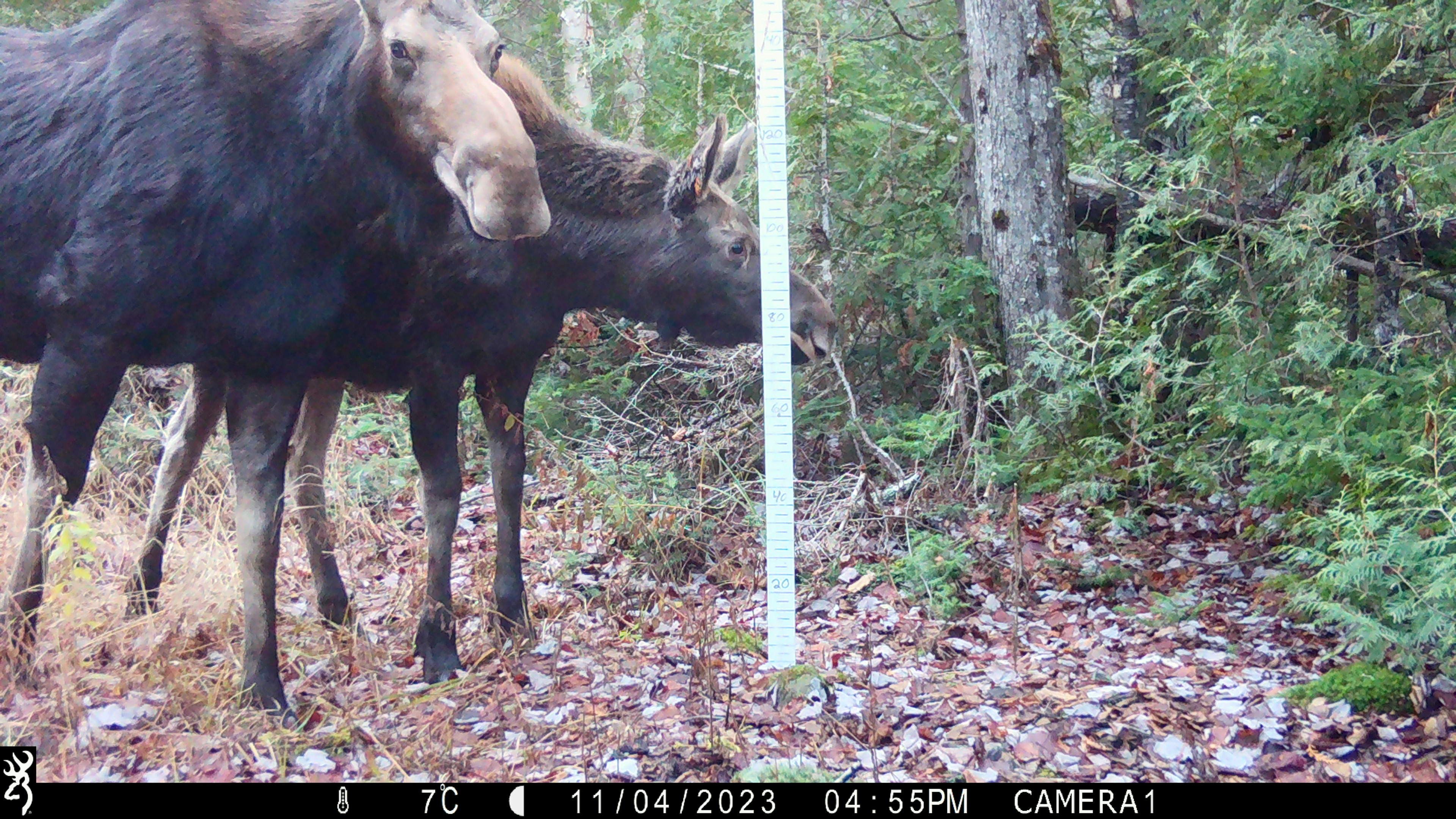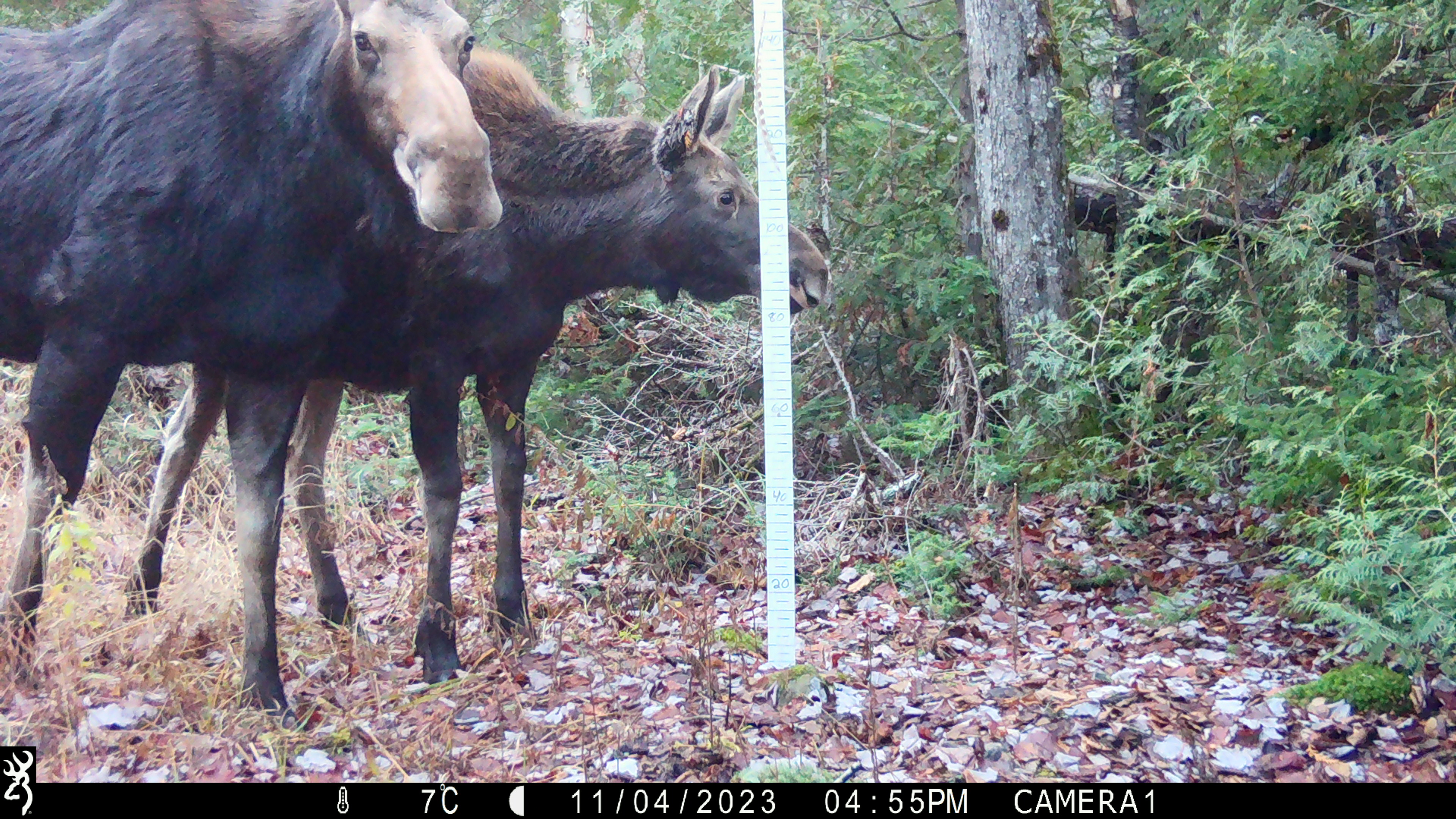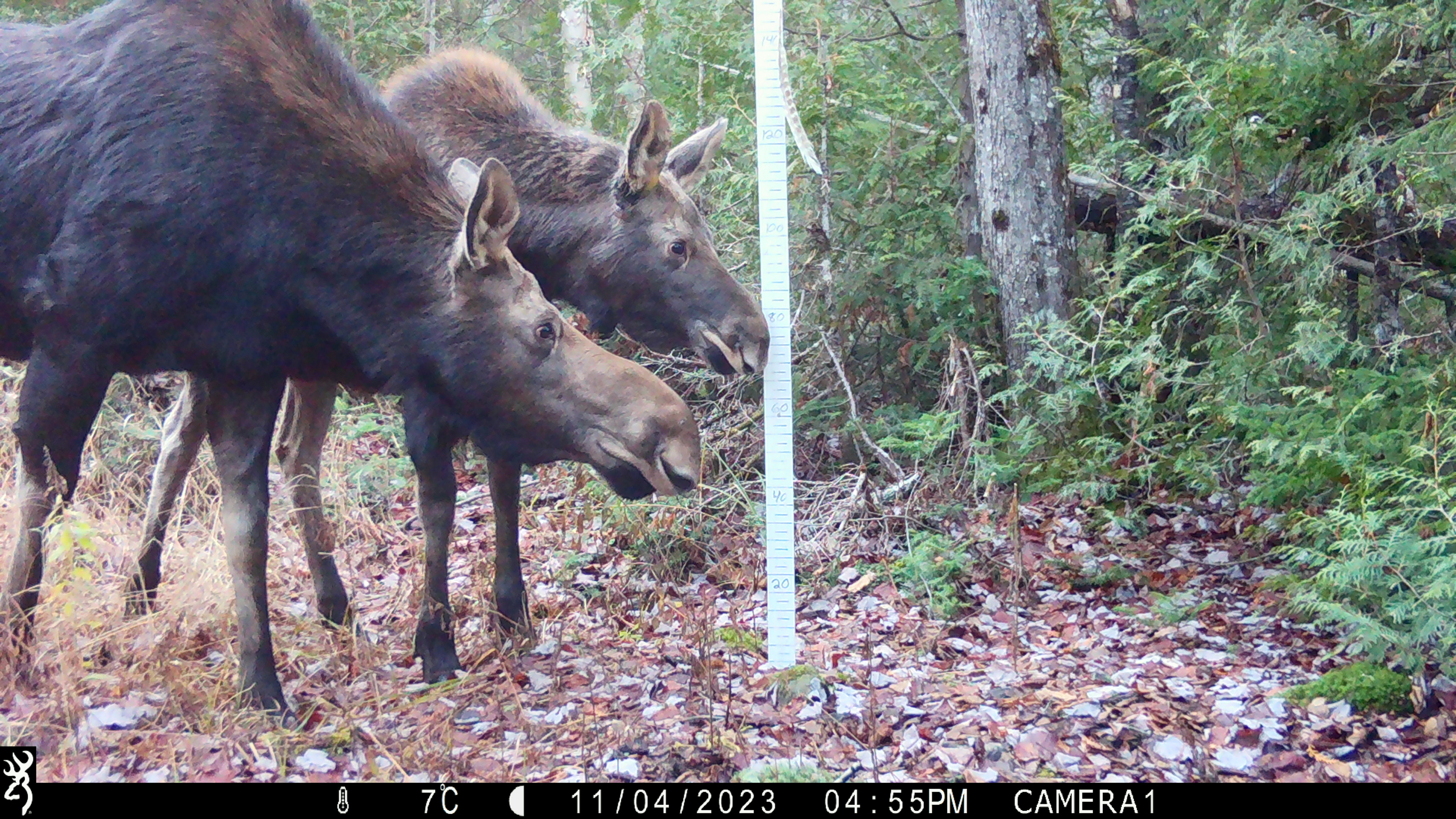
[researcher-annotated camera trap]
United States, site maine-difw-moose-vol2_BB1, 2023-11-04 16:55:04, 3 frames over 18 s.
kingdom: Animalia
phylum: Chordata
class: Mammalia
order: Artiodactyla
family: Cervidae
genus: Alces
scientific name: Alces alces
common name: moose